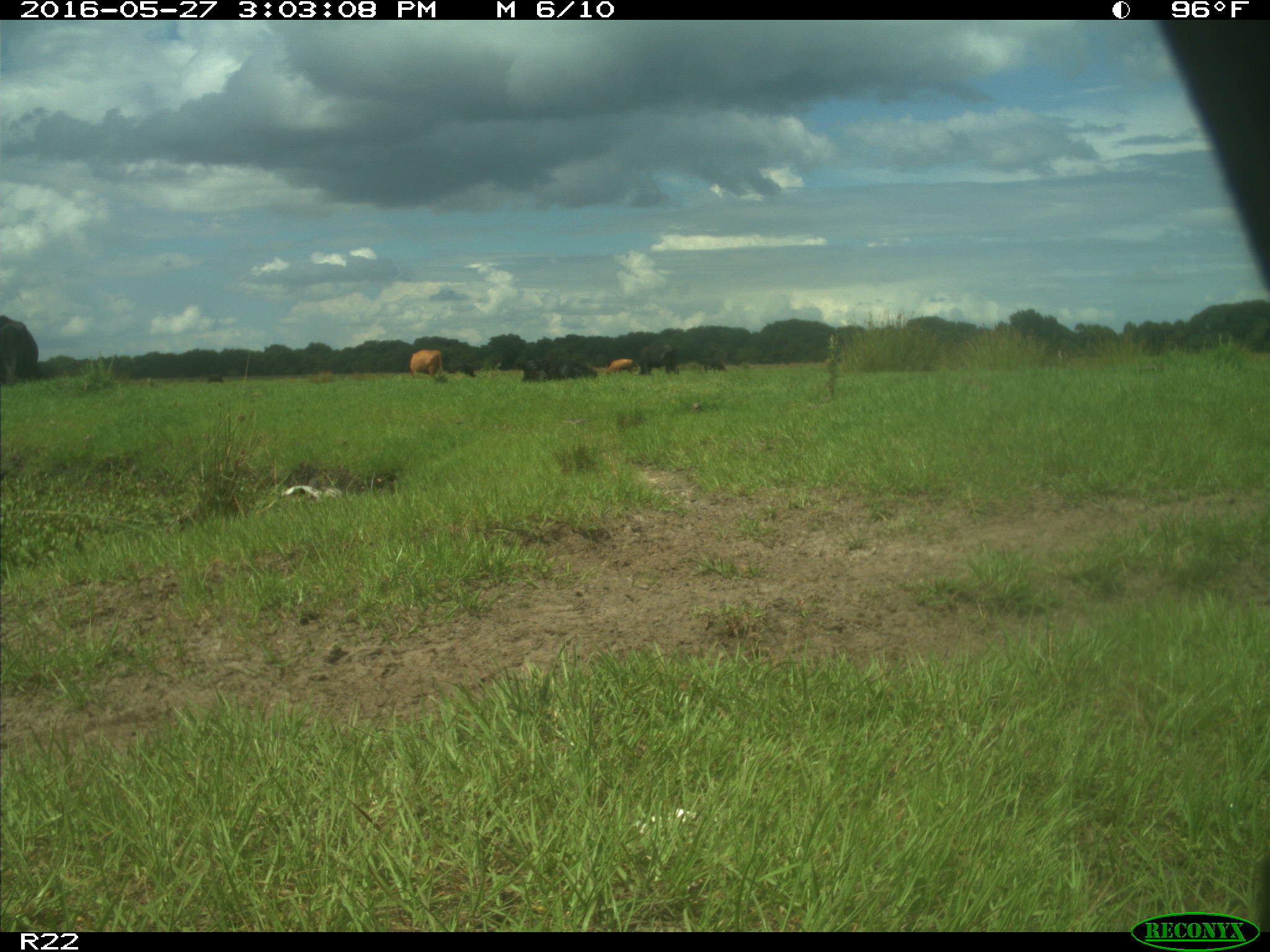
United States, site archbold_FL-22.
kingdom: Animalia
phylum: Chordata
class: Mammalia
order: Artiodactyla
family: Bovidae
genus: Bos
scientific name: Bos taurus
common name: domestic cow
Bos taurus (domestic cow).